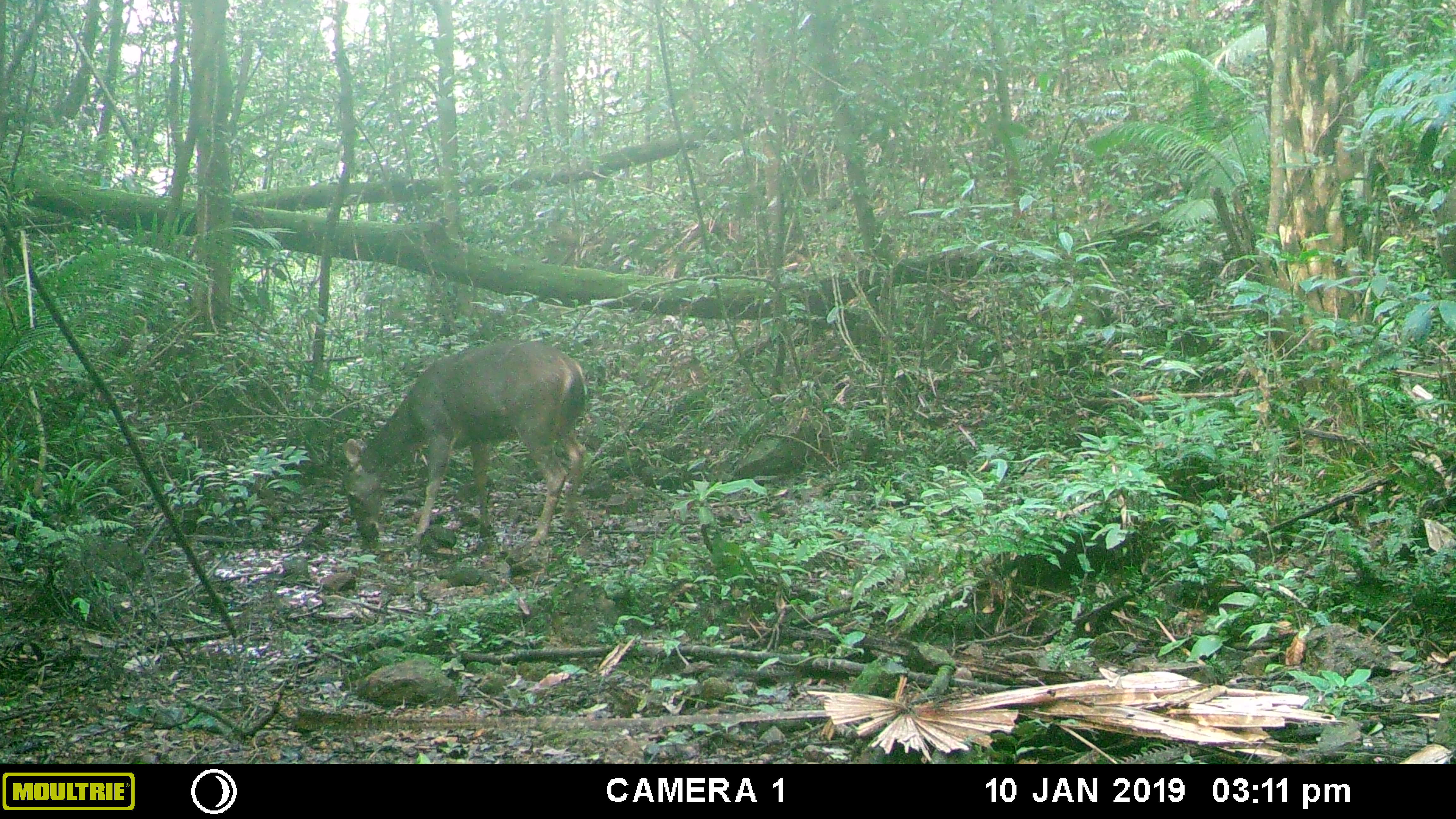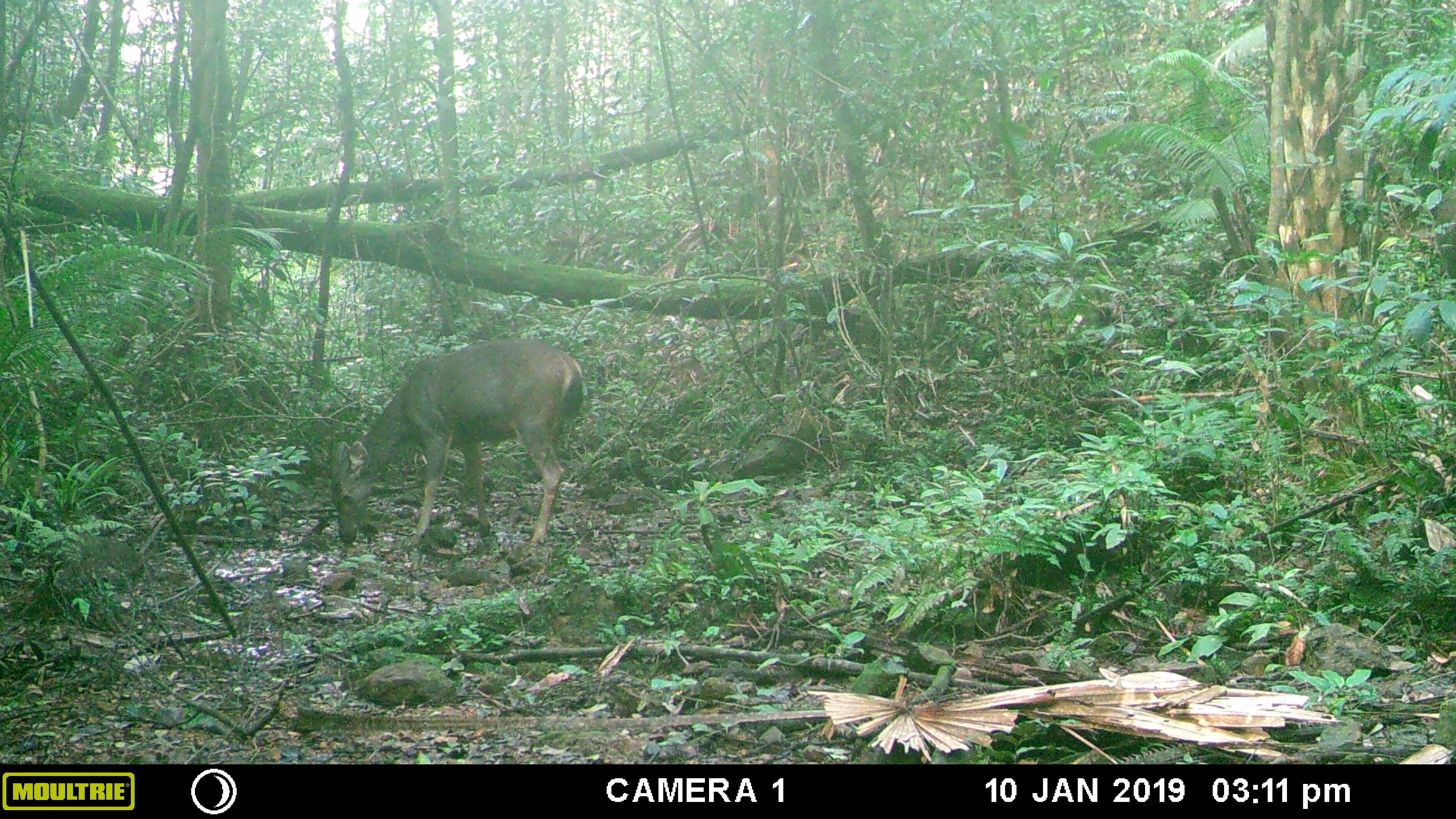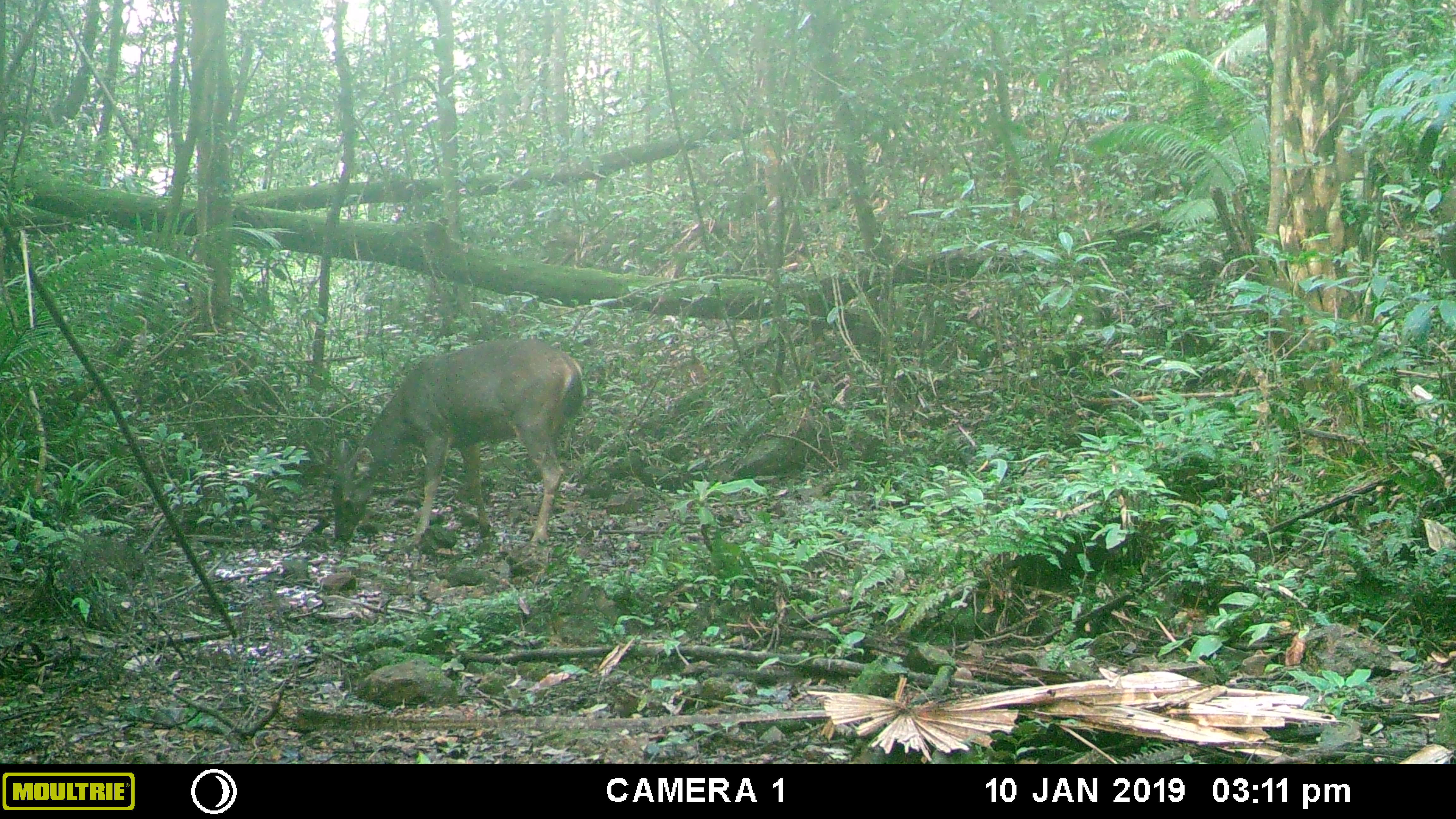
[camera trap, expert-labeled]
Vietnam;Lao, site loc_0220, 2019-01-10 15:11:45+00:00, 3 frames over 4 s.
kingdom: Animalia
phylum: Chordata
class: Mammalia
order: Artiodactyla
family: Cervidae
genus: Rusa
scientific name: Rusa unicolor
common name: sambar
Sambar (Rusa unicolor). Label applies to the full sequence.